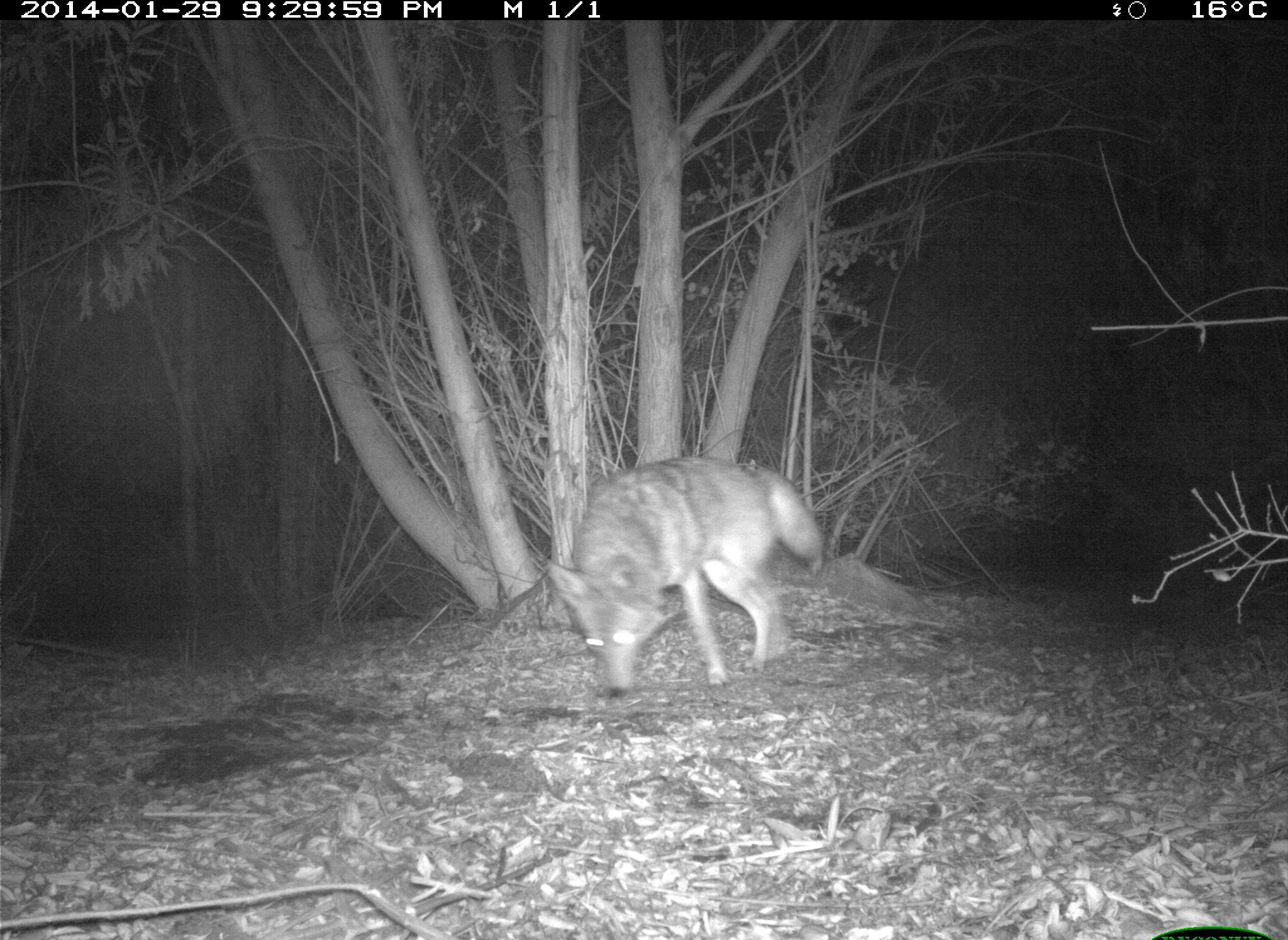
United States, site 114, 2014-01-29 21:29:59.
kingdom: Animalia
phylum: Chordata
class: Mammalia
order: Carnivora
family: Canidae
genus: Canis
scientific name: Canis latrans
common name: coyote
Coyote (Canis latrans).